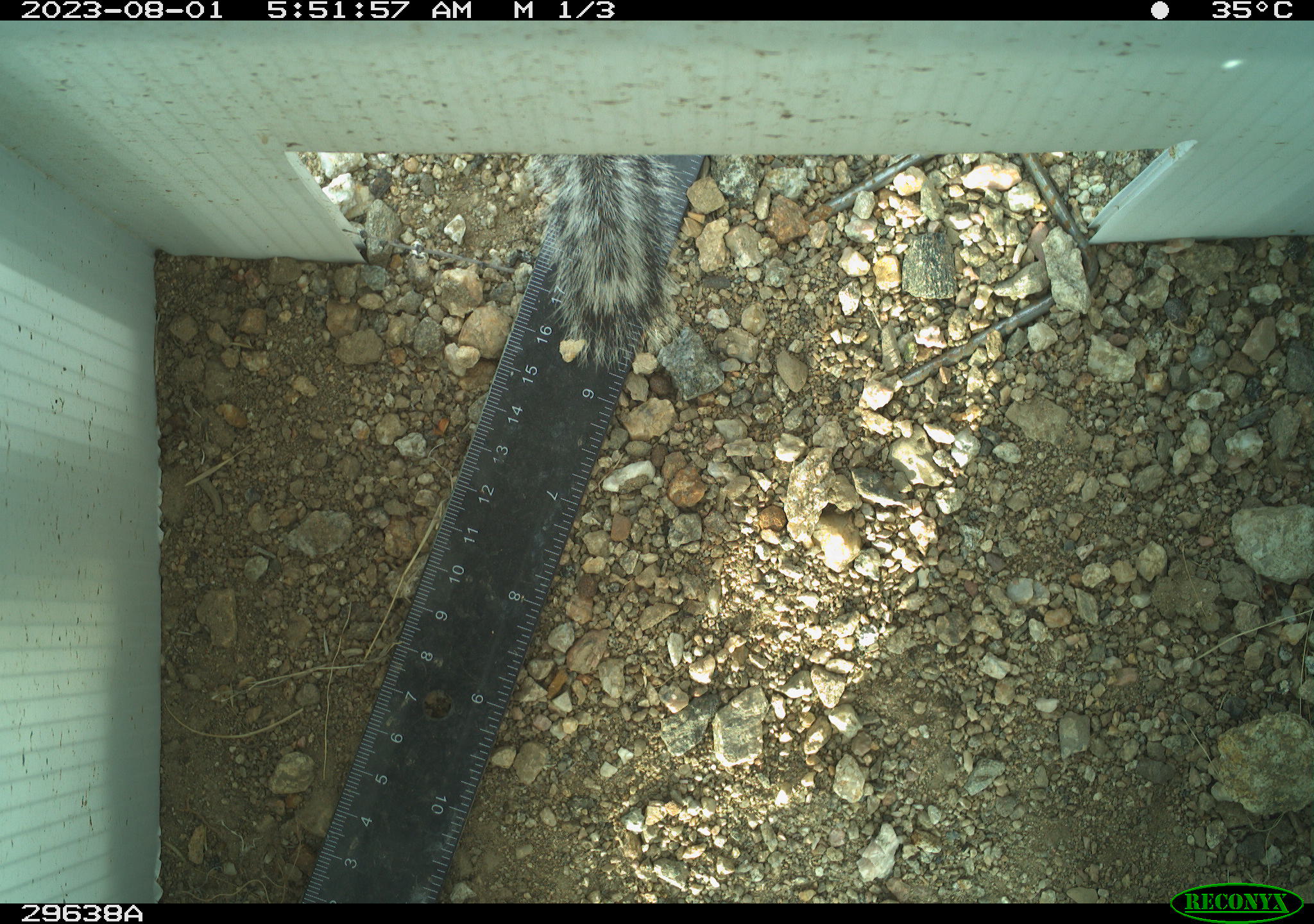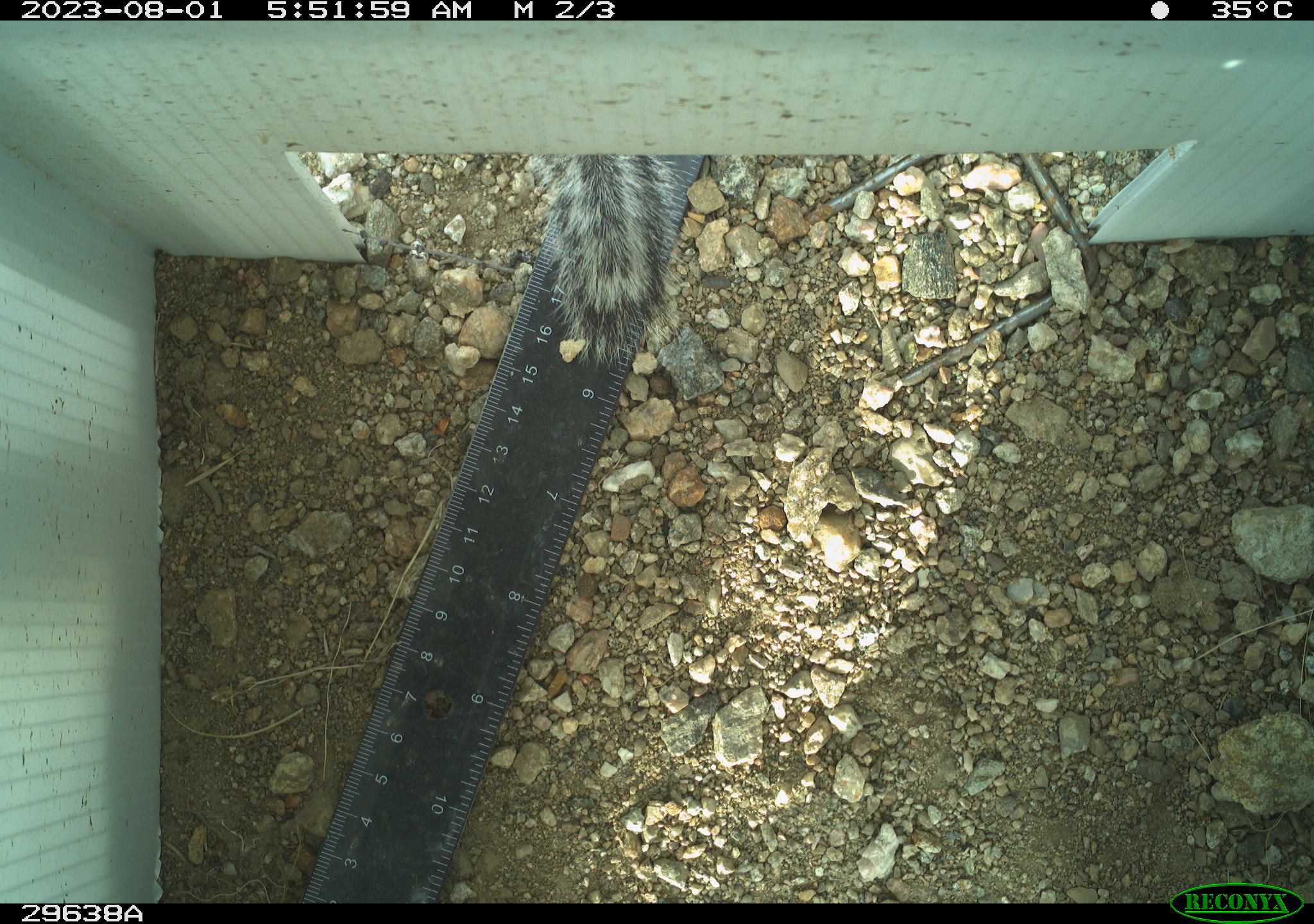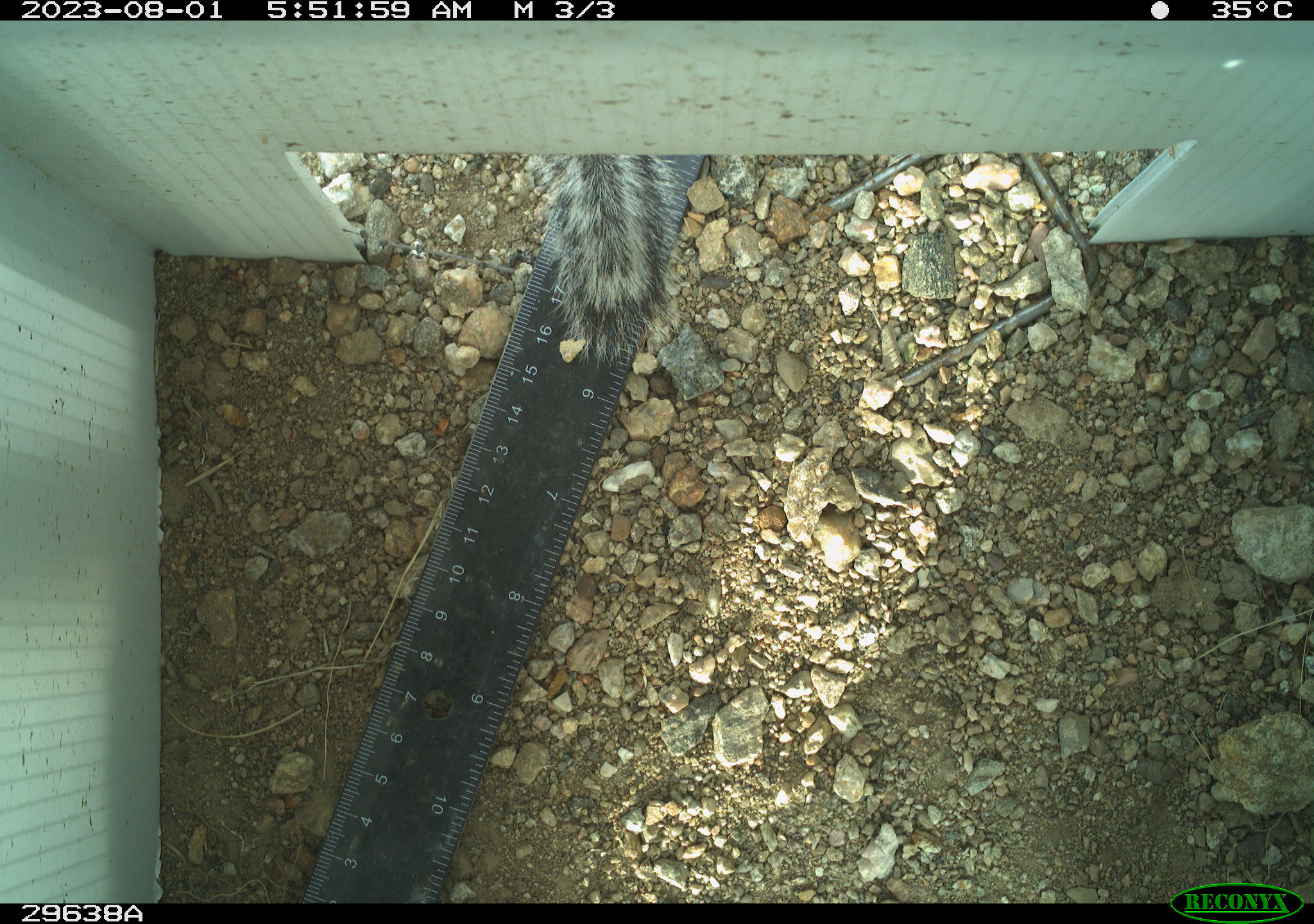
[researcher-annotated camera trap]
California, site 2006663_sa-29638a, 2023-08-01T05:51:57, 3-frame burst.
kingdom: Animalia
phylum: Chordata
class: Mammalia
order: Rodentia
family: Sciuridae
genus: Ammospermophilus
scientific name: Ammospermophilus leucurus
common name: white-tailed antelope squirrel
White-tailed antelope squirrel (Ammospermophilus leucurus).